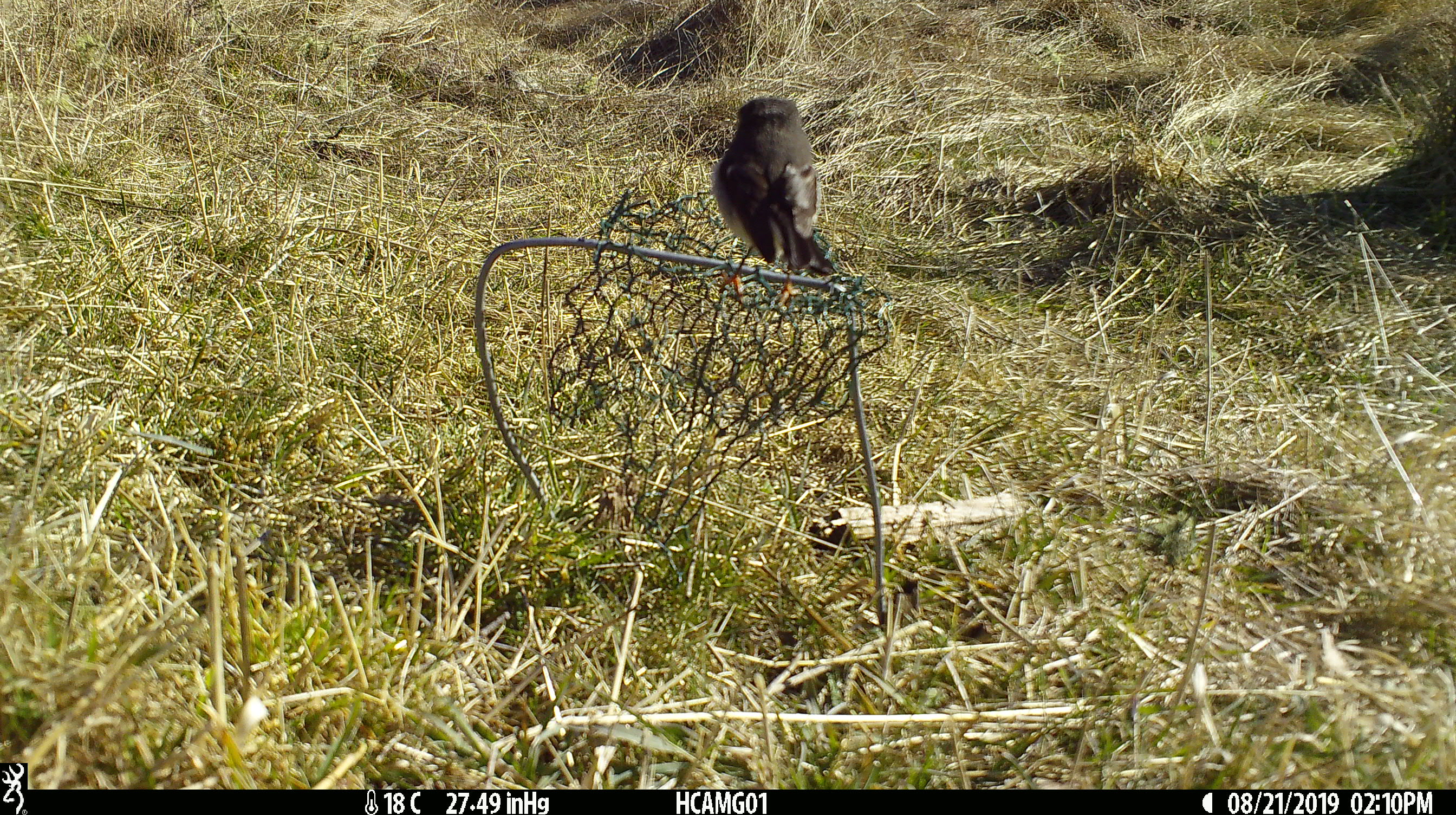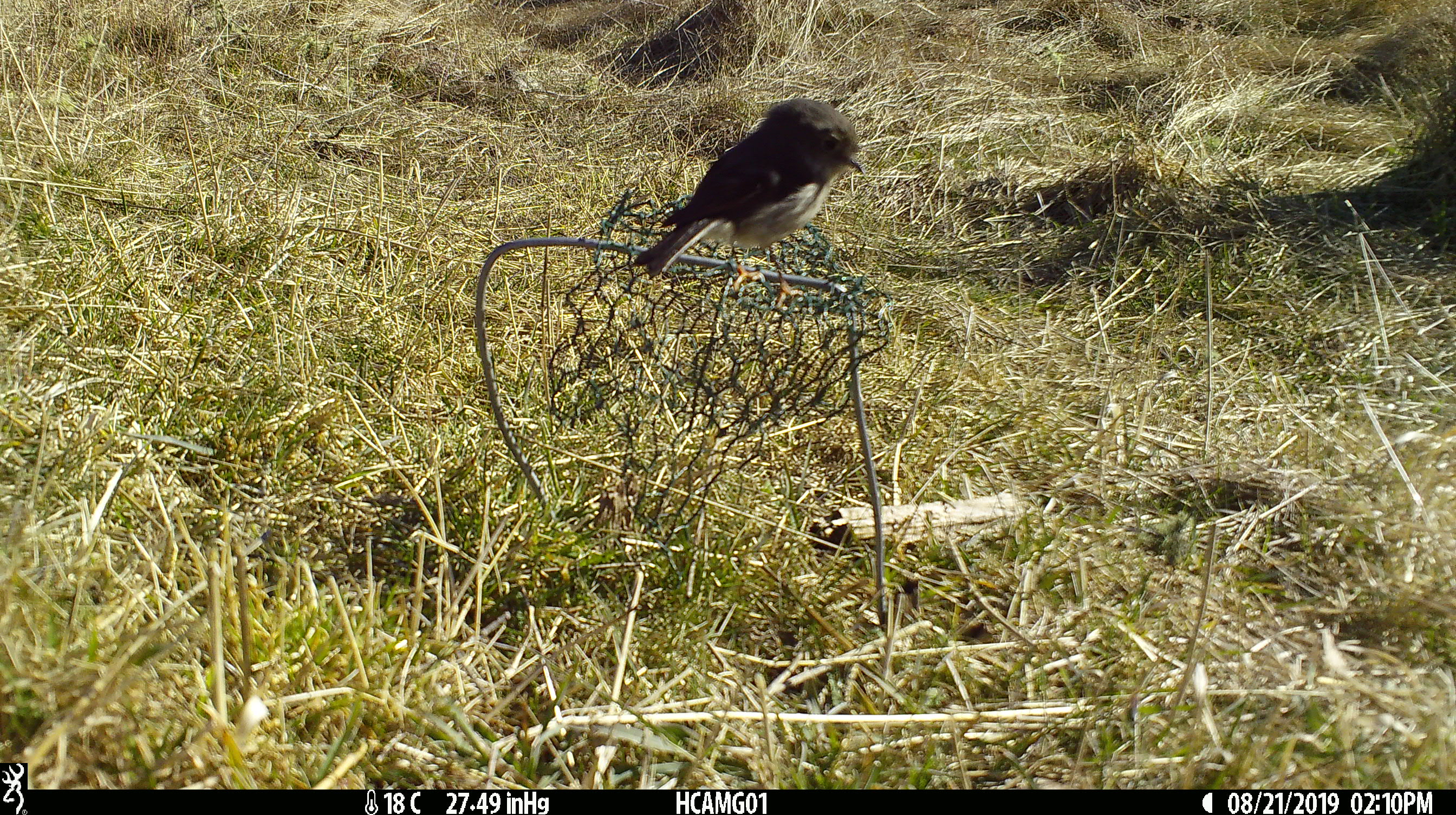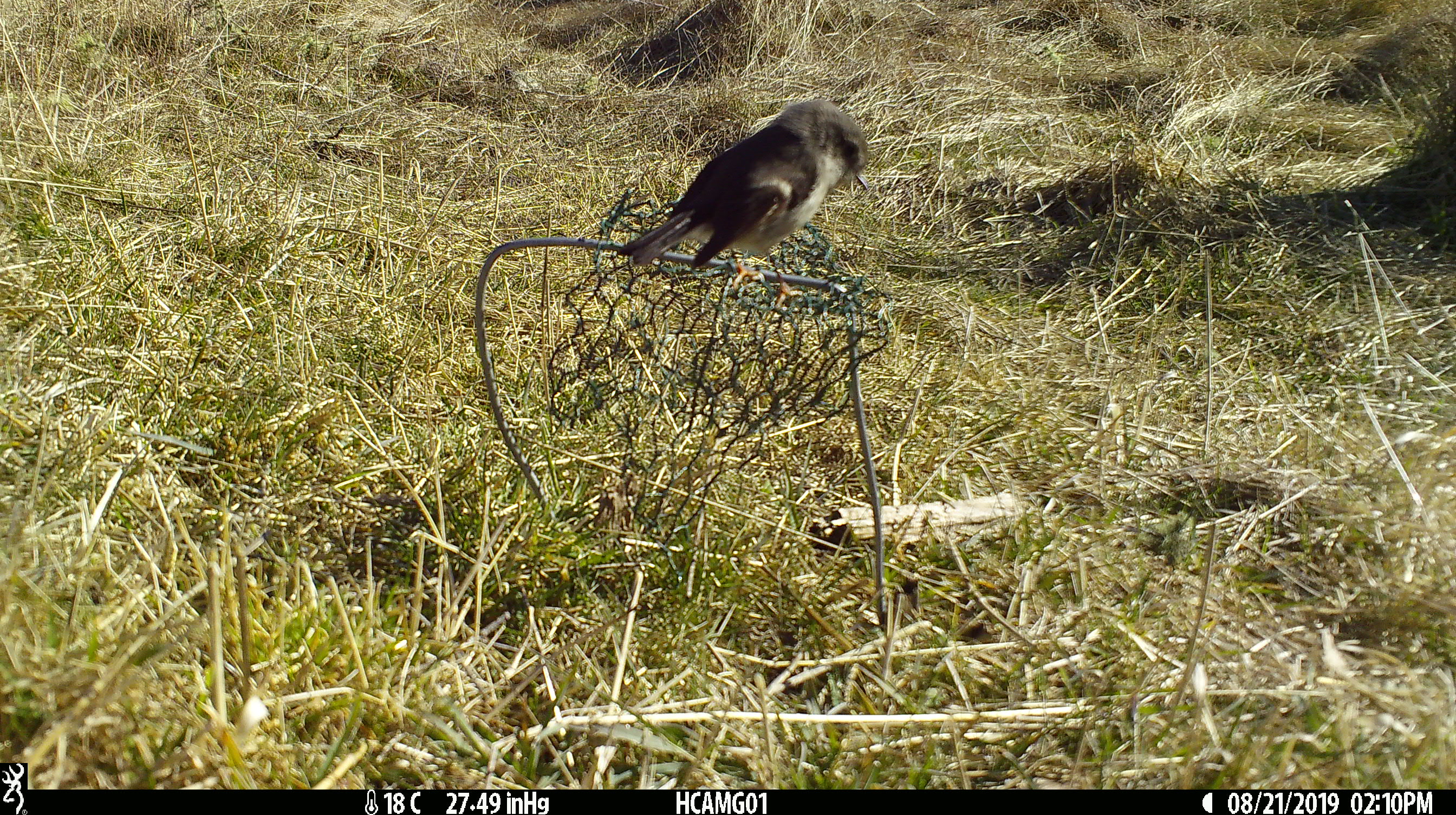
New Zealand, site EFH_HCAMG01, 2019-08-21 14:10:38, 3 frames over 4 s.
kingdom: Animalia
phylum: Chordata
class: Aves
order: Passeriformes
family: Petroicidae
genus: Petroica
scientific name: Petroica macrocephala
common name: tomtit